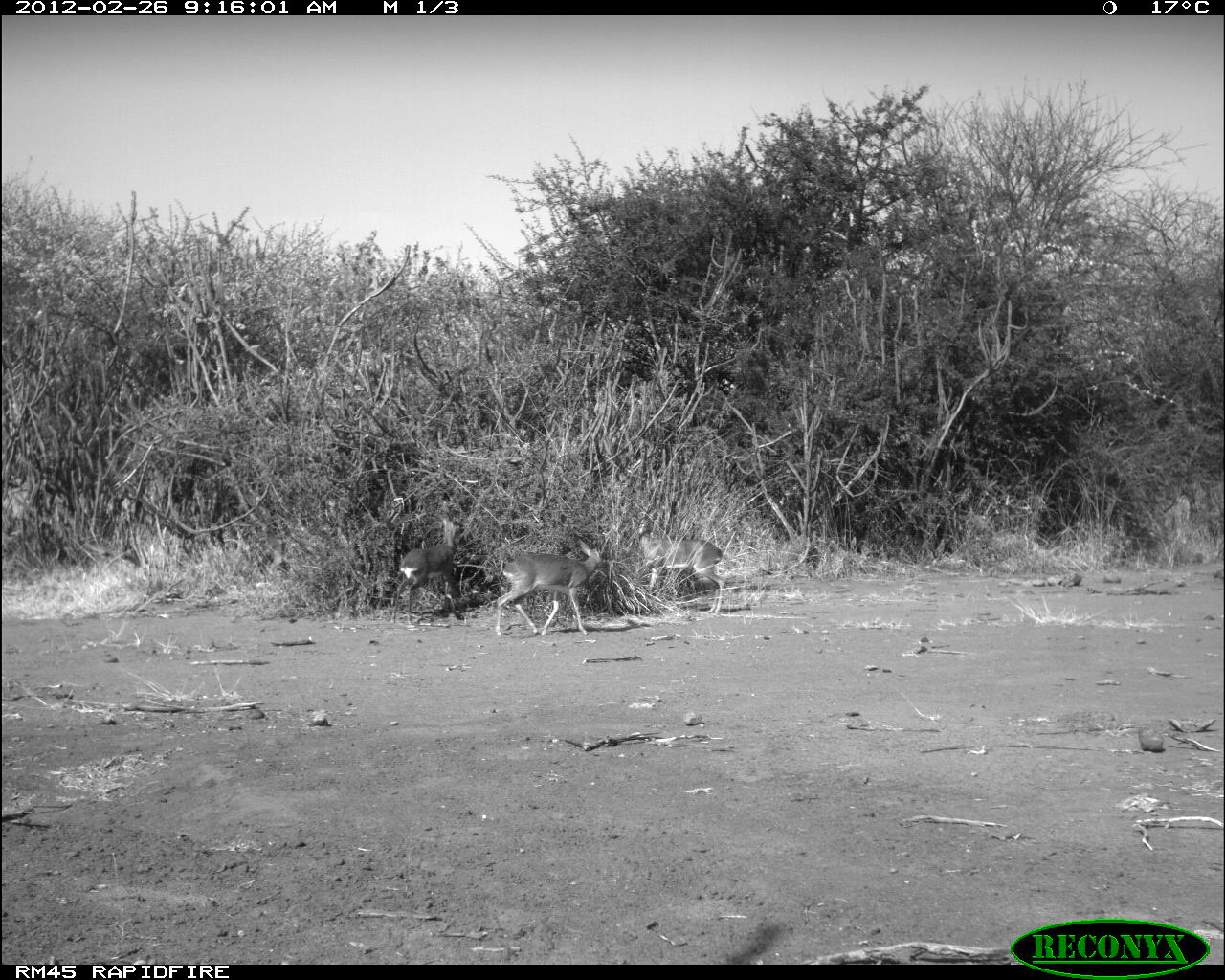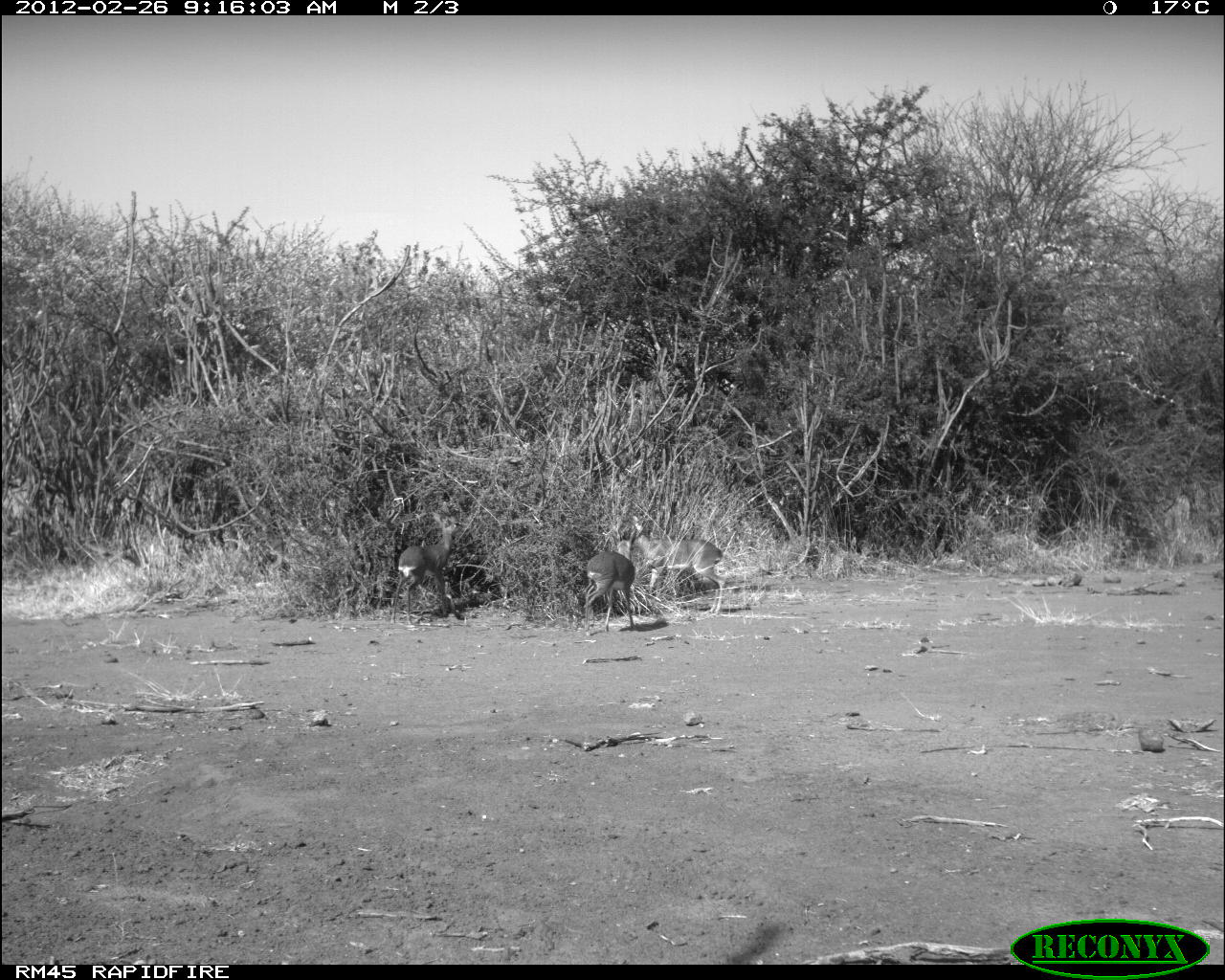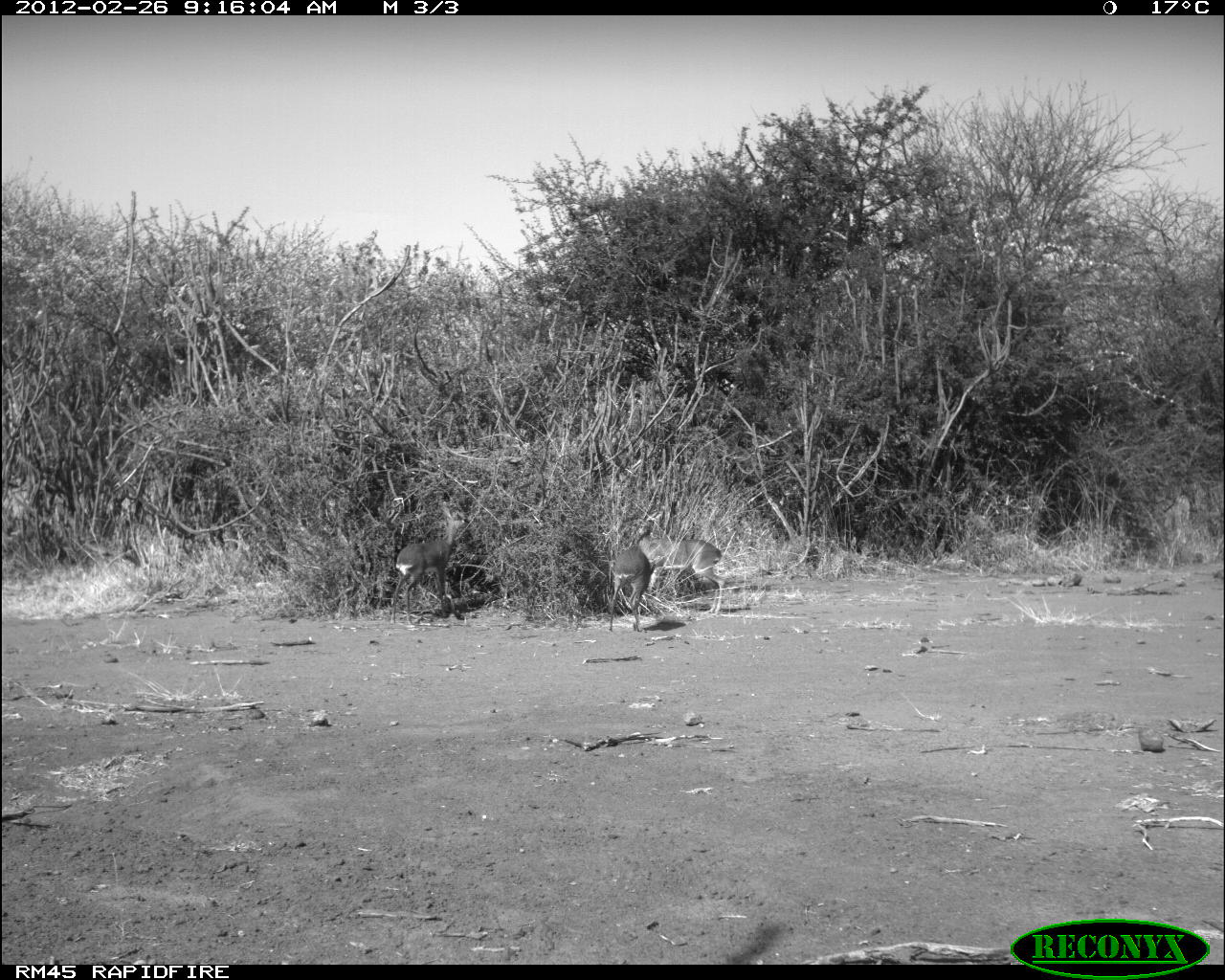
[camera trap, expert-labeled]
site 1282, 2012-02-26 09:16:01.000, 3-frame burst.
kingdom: Animalia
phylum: Chordata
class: Mammalia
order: Artiodactyla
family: Bovidae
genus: Madoqua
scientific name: Madoqua guentheri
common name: günther's dik-dik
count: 3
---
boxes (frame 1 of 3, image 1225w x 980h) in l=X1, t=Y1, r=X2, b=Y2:
madoqua guentheri: l=481, t=536, r=610, b=637; l=631, t=507, r=727, b=619; l=389, t=510, r=469, b=628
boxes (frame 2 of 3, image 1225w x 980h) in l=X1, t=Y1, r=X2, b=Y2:
madoqua guentheri: l=387, t=509, r=471, b=626; l=633, t=513, r=728, b=614; l=582, t=527, r=640, b=634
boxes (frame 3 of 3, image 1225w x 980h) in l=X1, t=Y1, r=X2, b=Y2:
madoqua guentheri: l=389, t=507, r=474, b=625; l=639, t=522, r=728, b=616; l=605, t=543, r=656, b=634